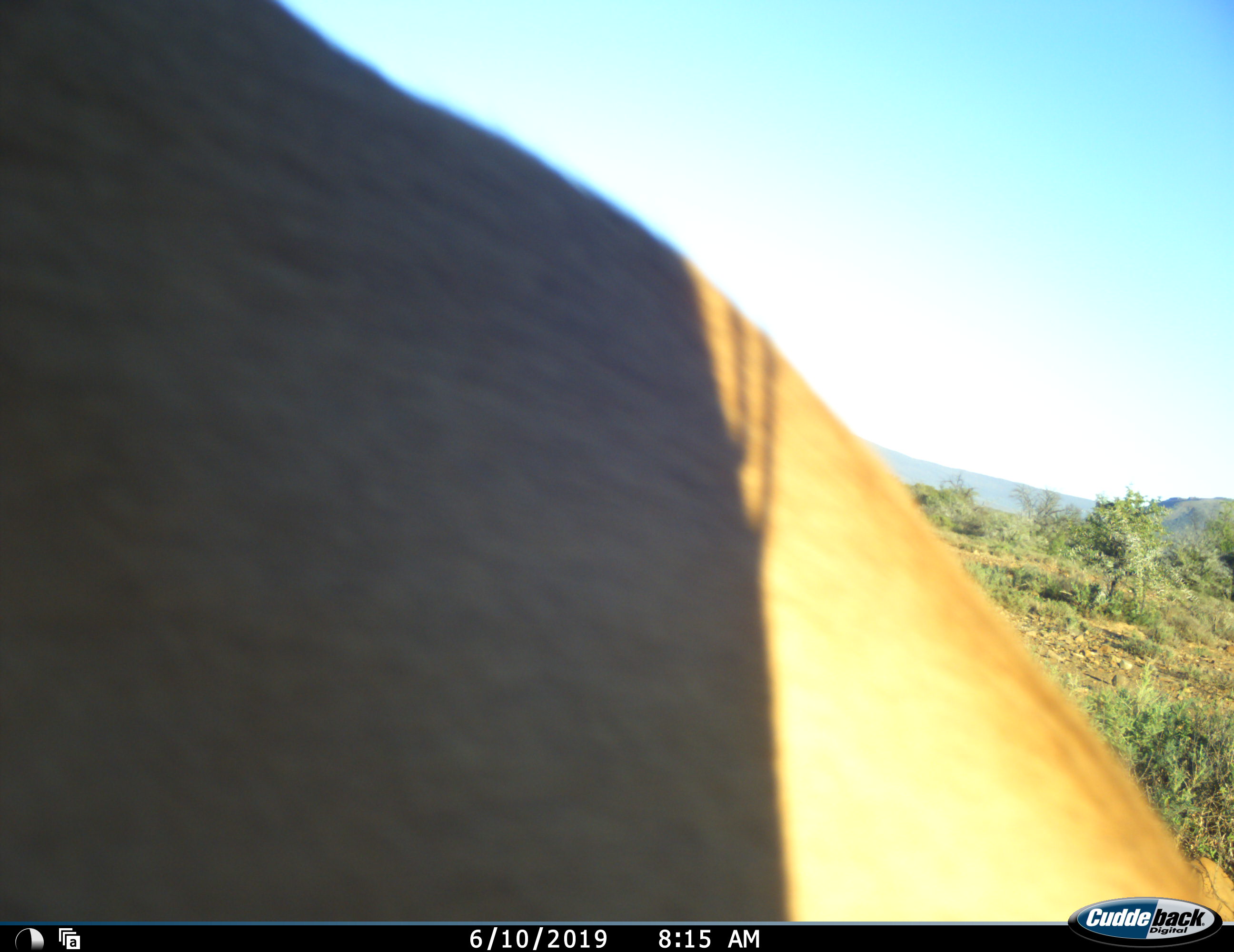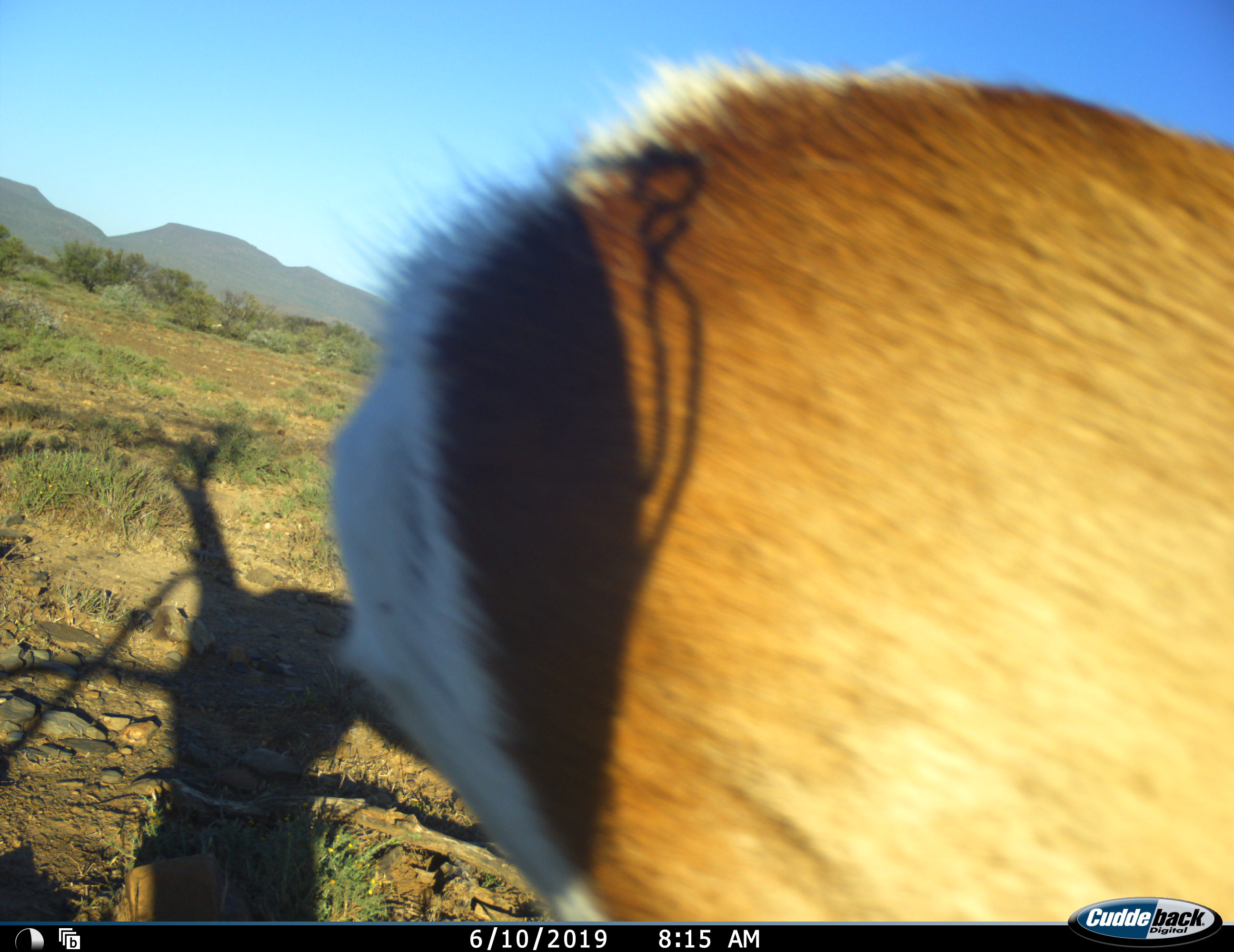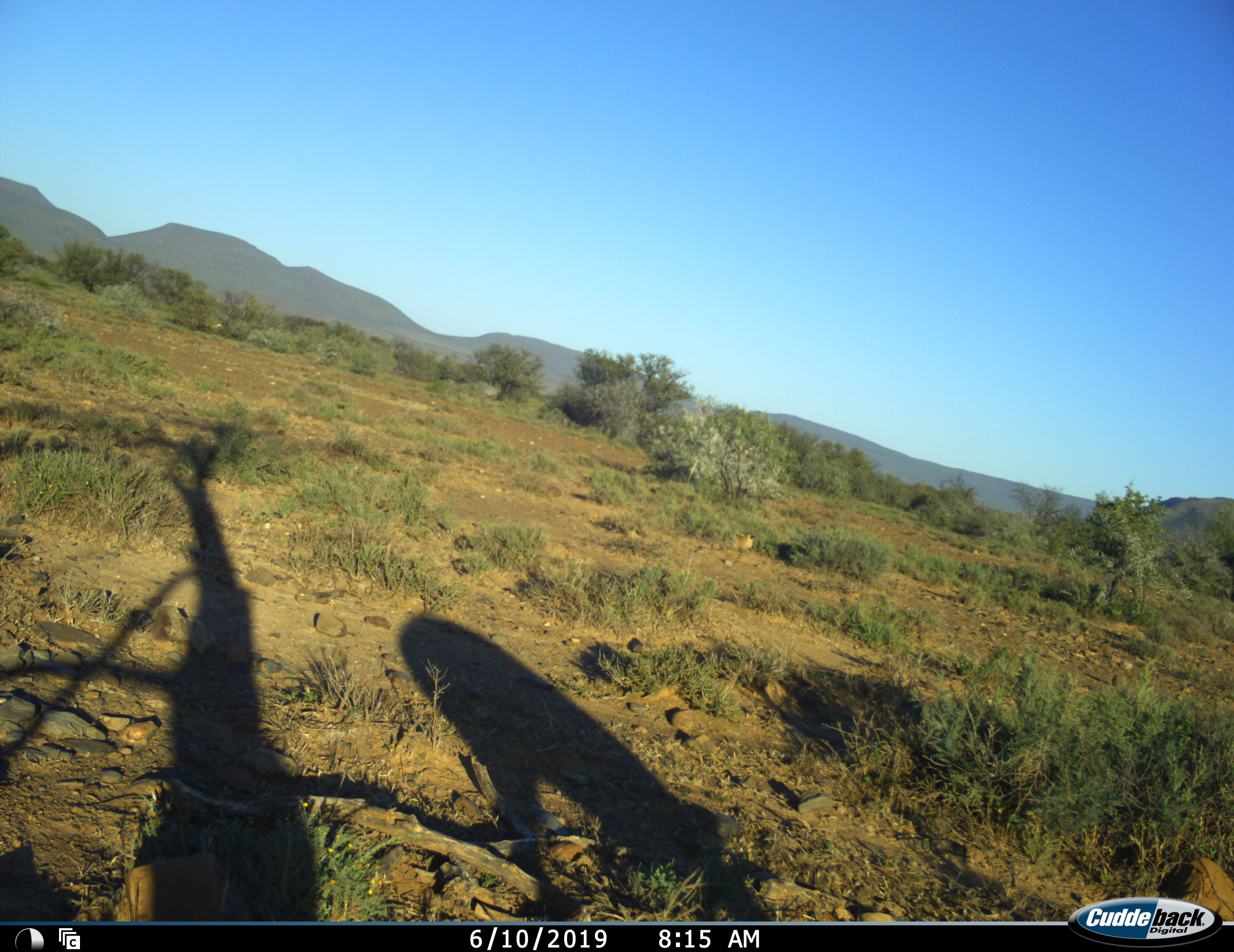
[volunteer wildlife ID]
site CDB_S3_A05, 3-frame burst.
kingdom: Animalia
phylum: Chordata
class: Mammalia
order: Artiodactyla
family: Bovidae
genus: Antidorcas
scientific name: Antidorcas marsupialis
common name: springbok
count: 1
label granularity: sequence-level